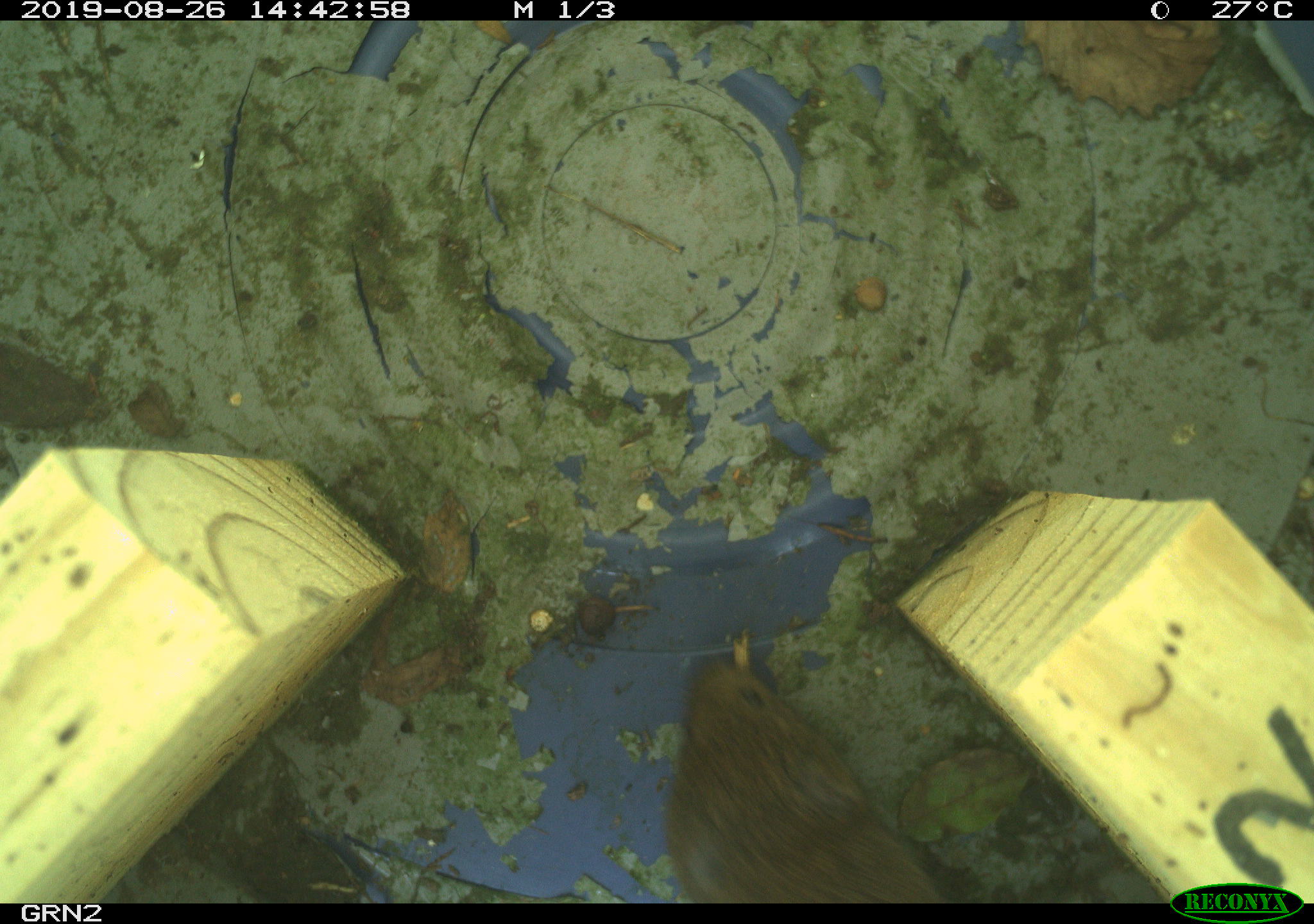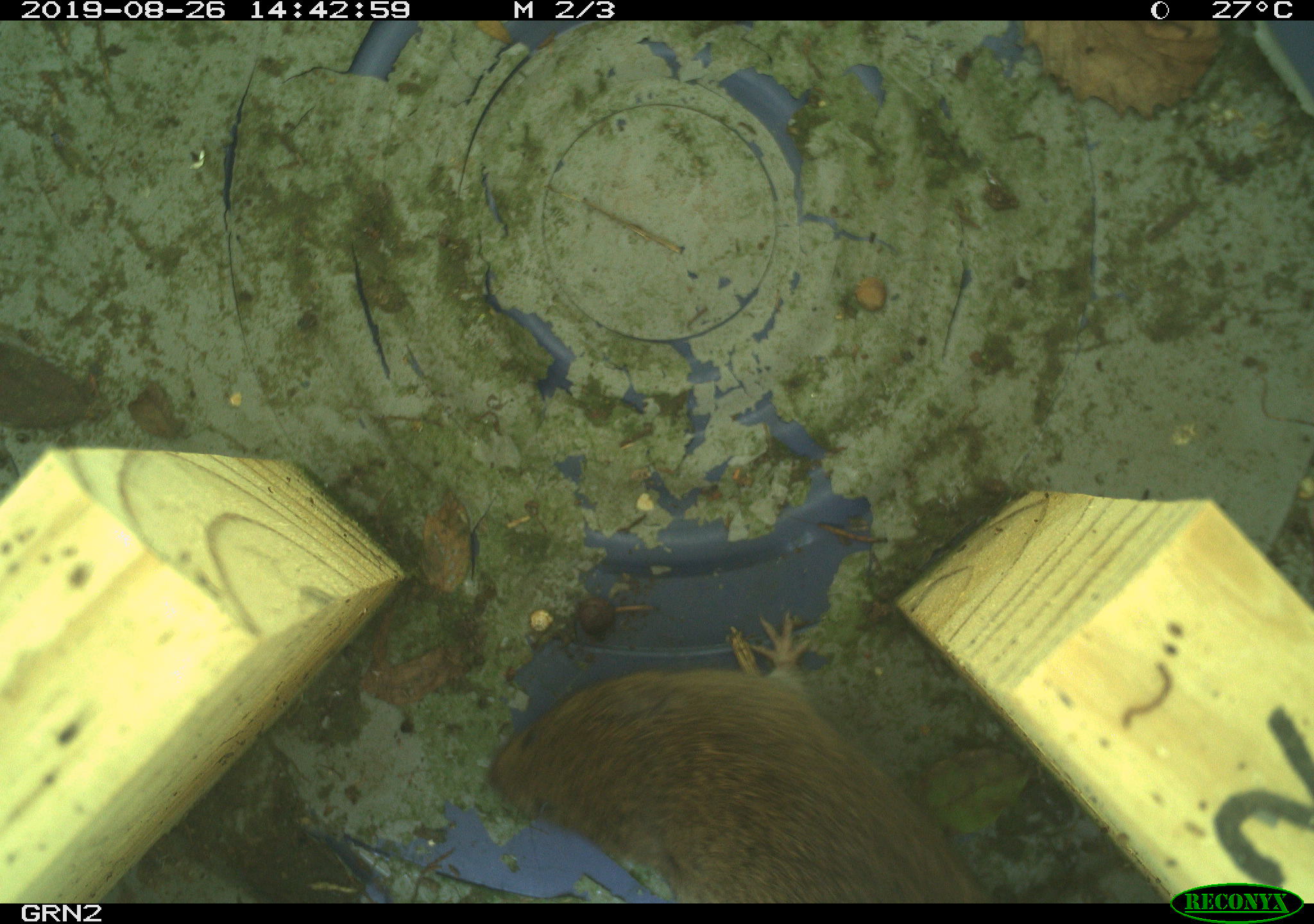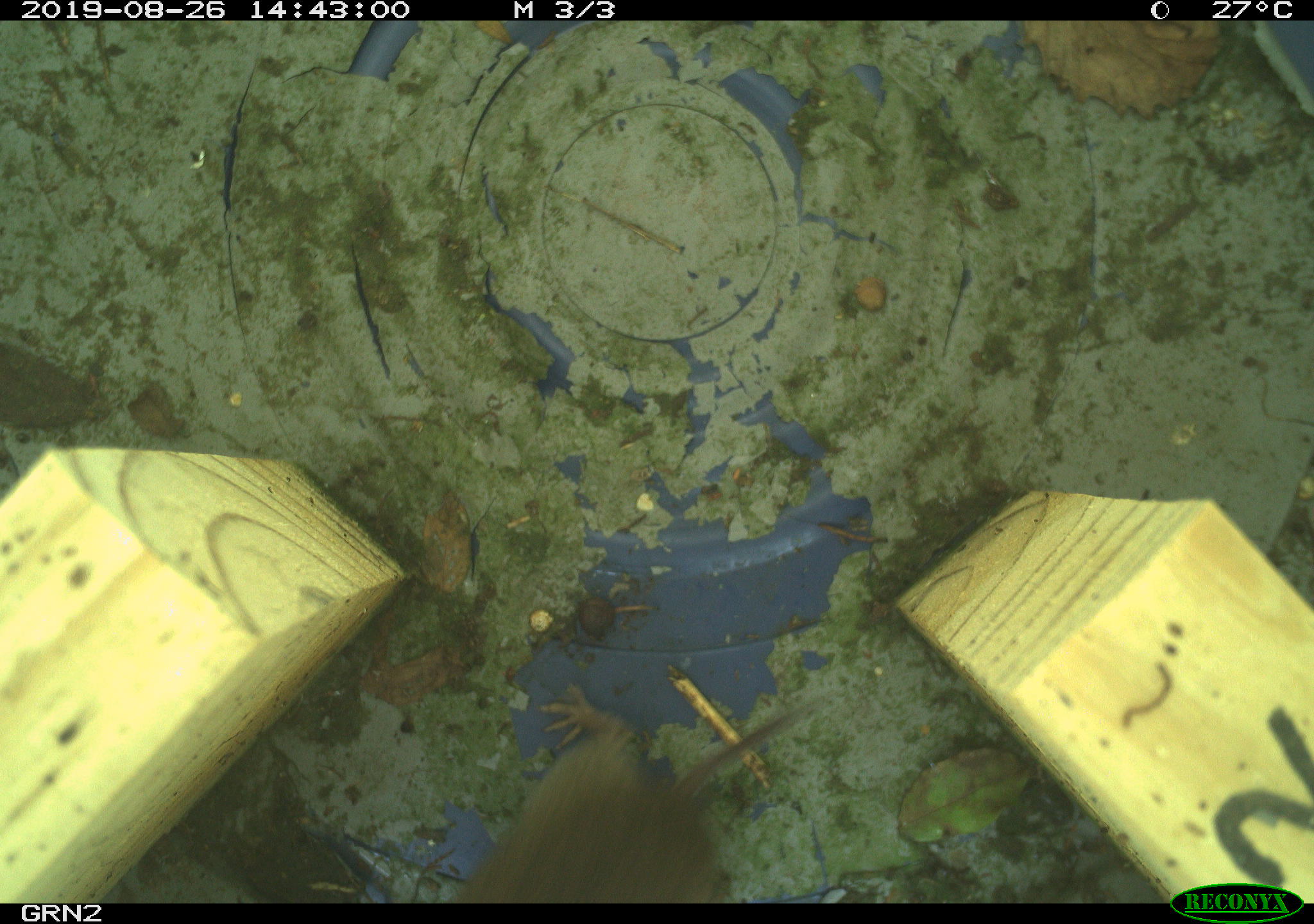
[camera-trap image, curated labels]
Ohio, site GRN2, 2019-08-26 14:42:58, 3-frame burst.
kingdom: Animalia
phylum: Chordata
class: Mammalia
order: Rodentia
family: Cricetidae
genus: Microtus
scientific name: Microtus pennsylvanicus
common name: meadow vole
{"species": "meadow vole (Microtus pennsylvanicus)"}